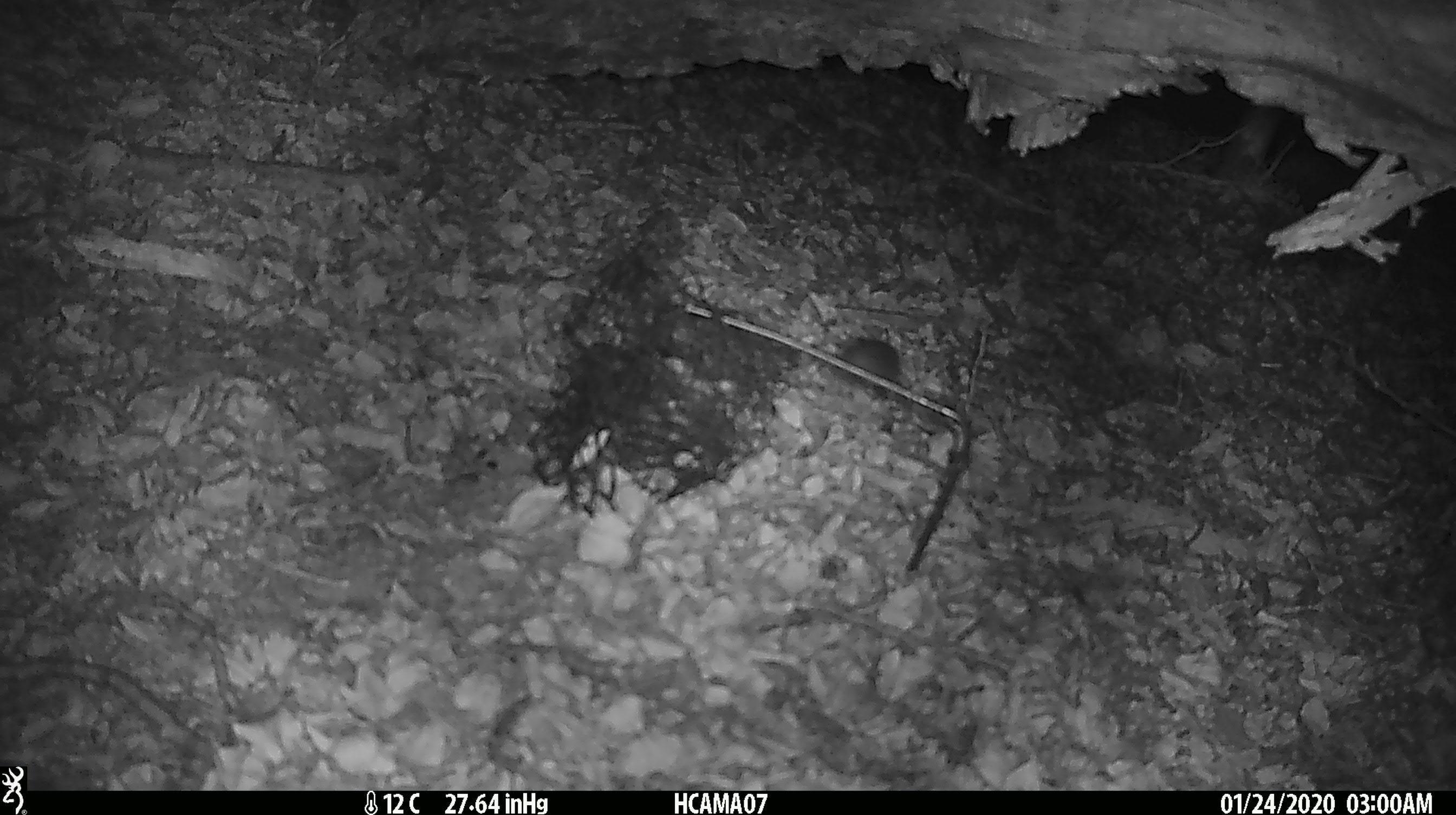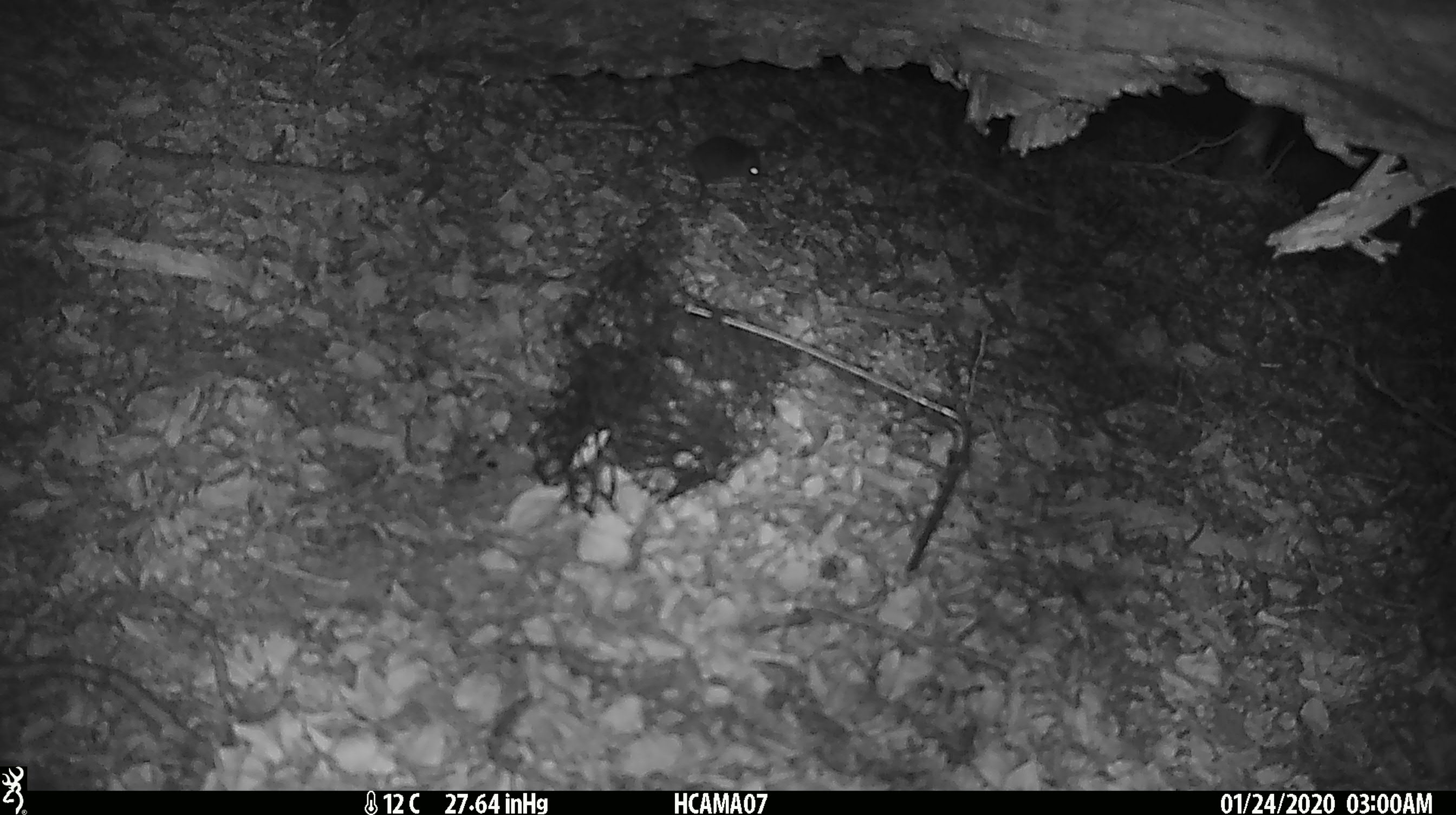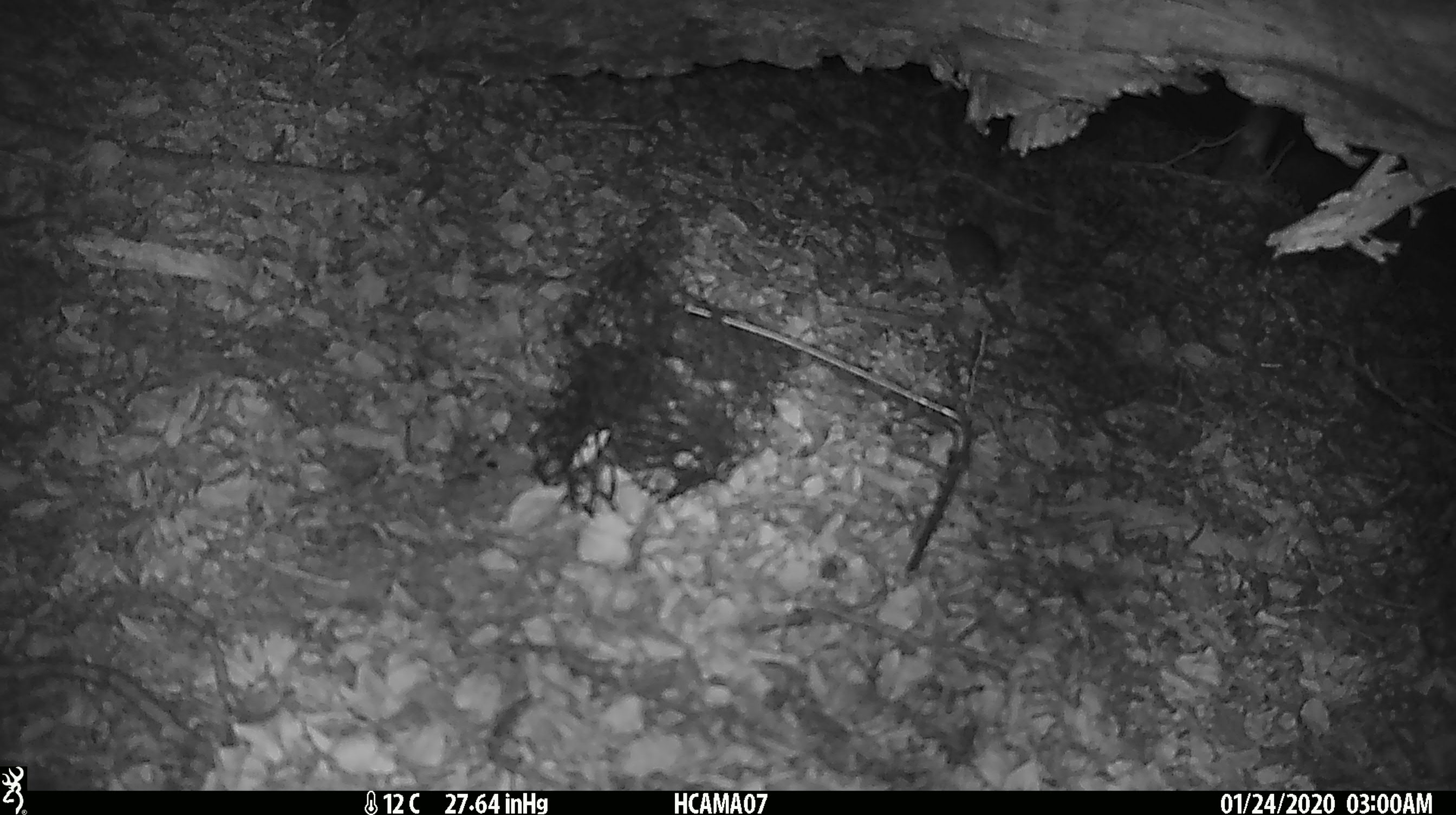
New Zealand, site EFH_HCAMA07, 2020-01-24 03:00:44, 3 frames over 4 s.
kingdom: Animalia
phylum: Chordata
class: Mammalia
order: Rodentia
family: Muridae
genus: Mus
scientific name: Mus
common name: mouse